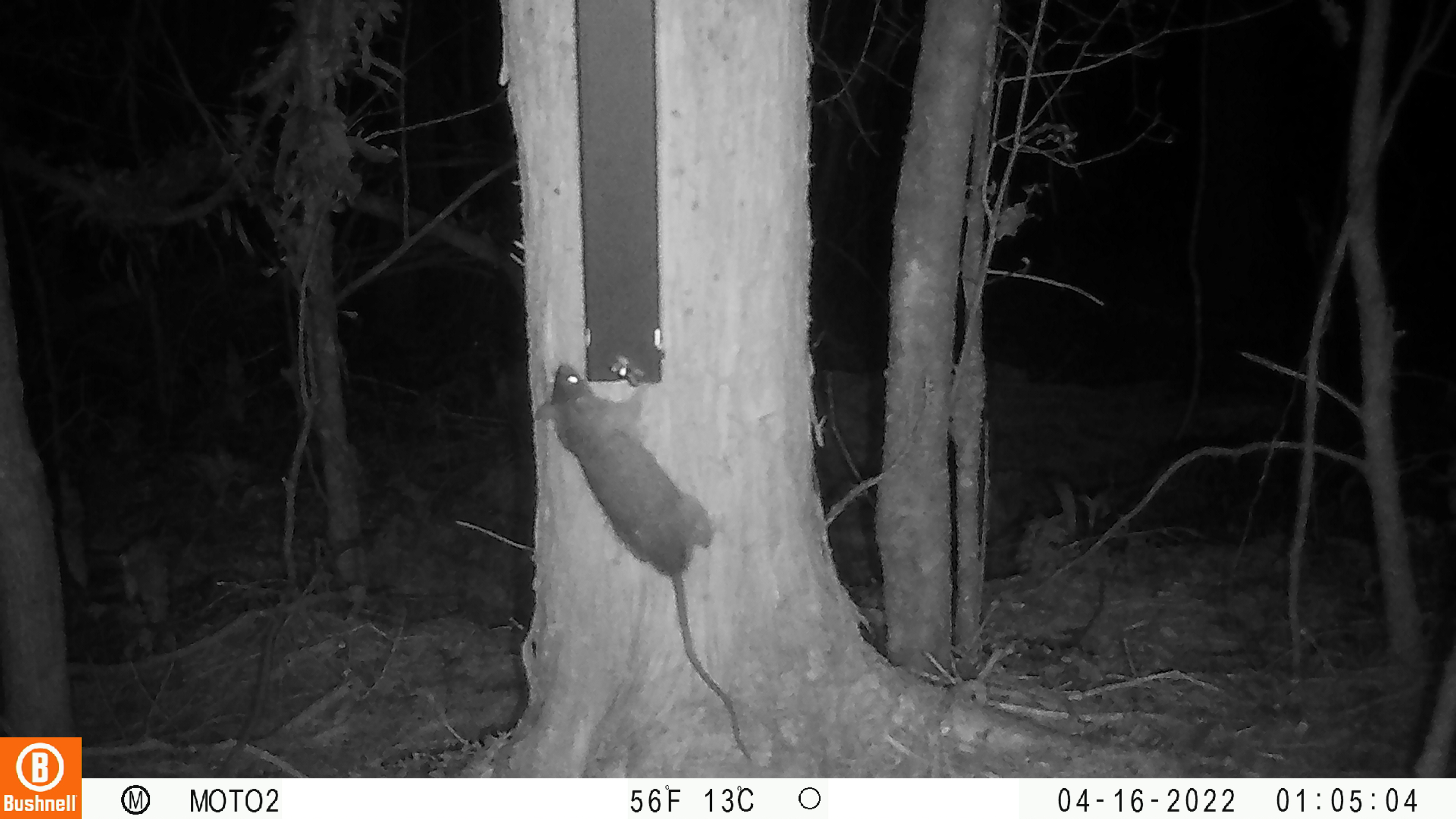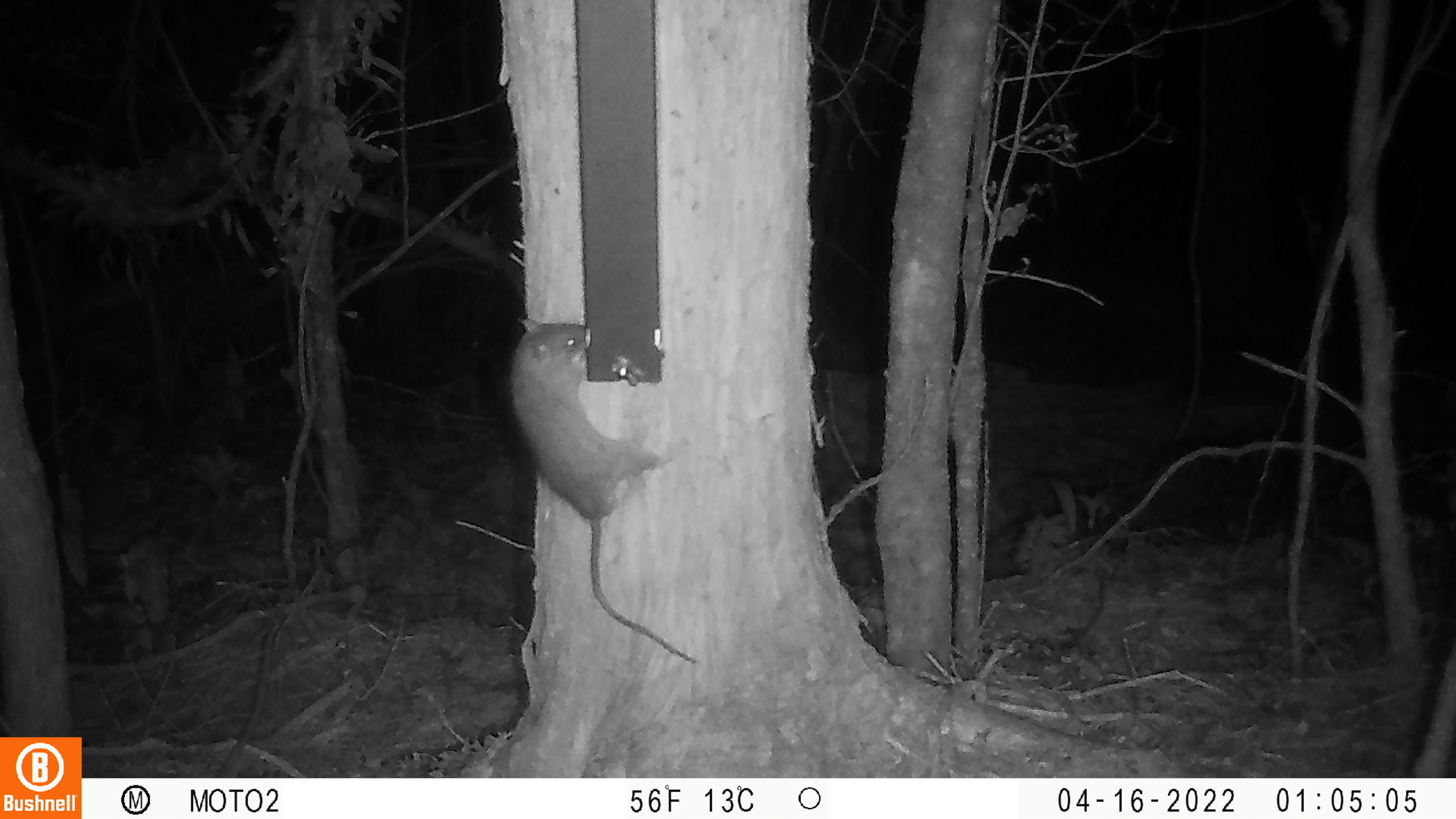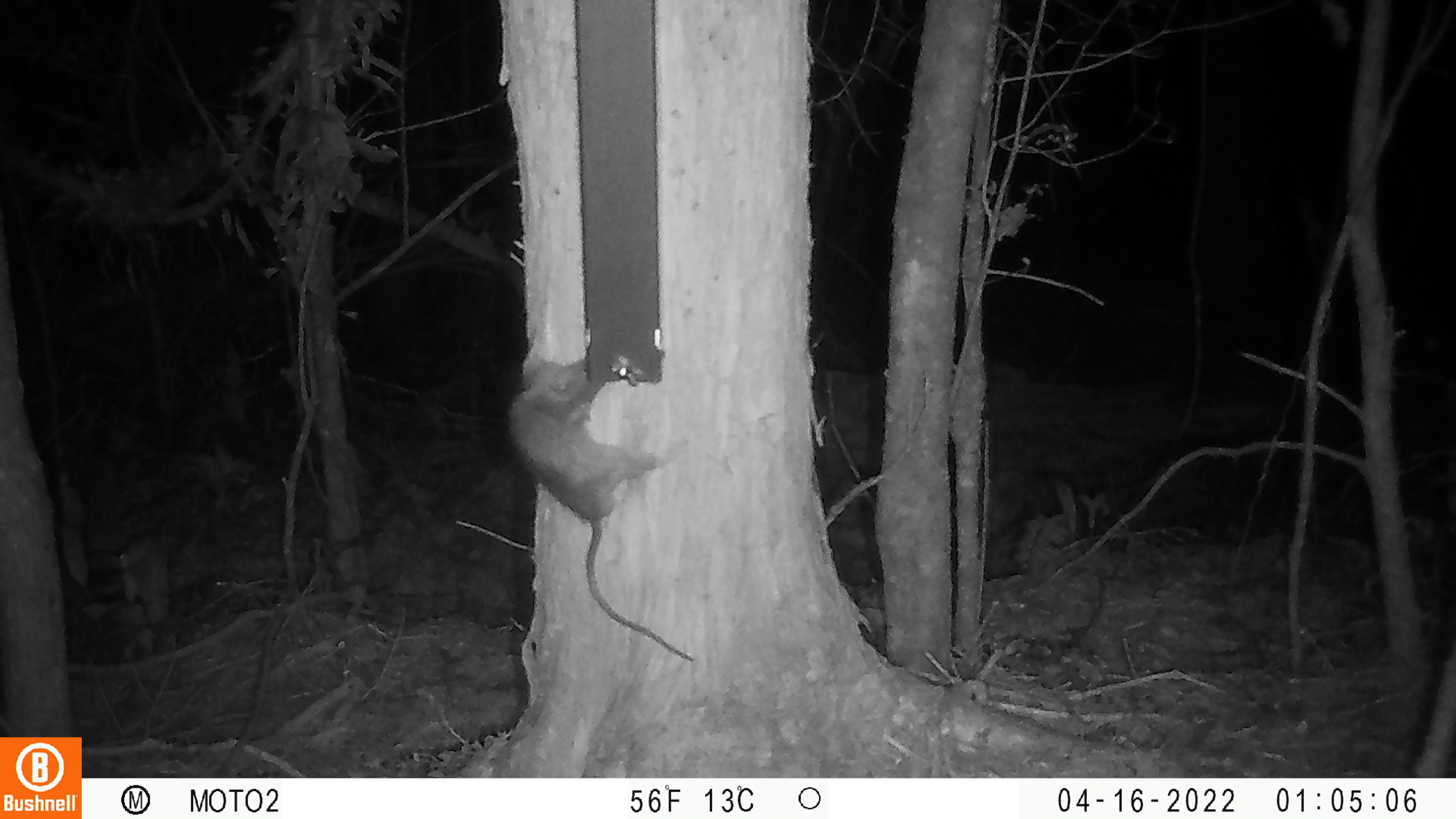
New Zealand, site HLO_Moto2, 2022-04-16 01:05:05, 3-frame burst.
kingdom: Animalia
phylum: Chordata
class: Mammalia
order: Rodentia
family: Muridae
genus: Rattus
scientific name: Rattus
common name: rat